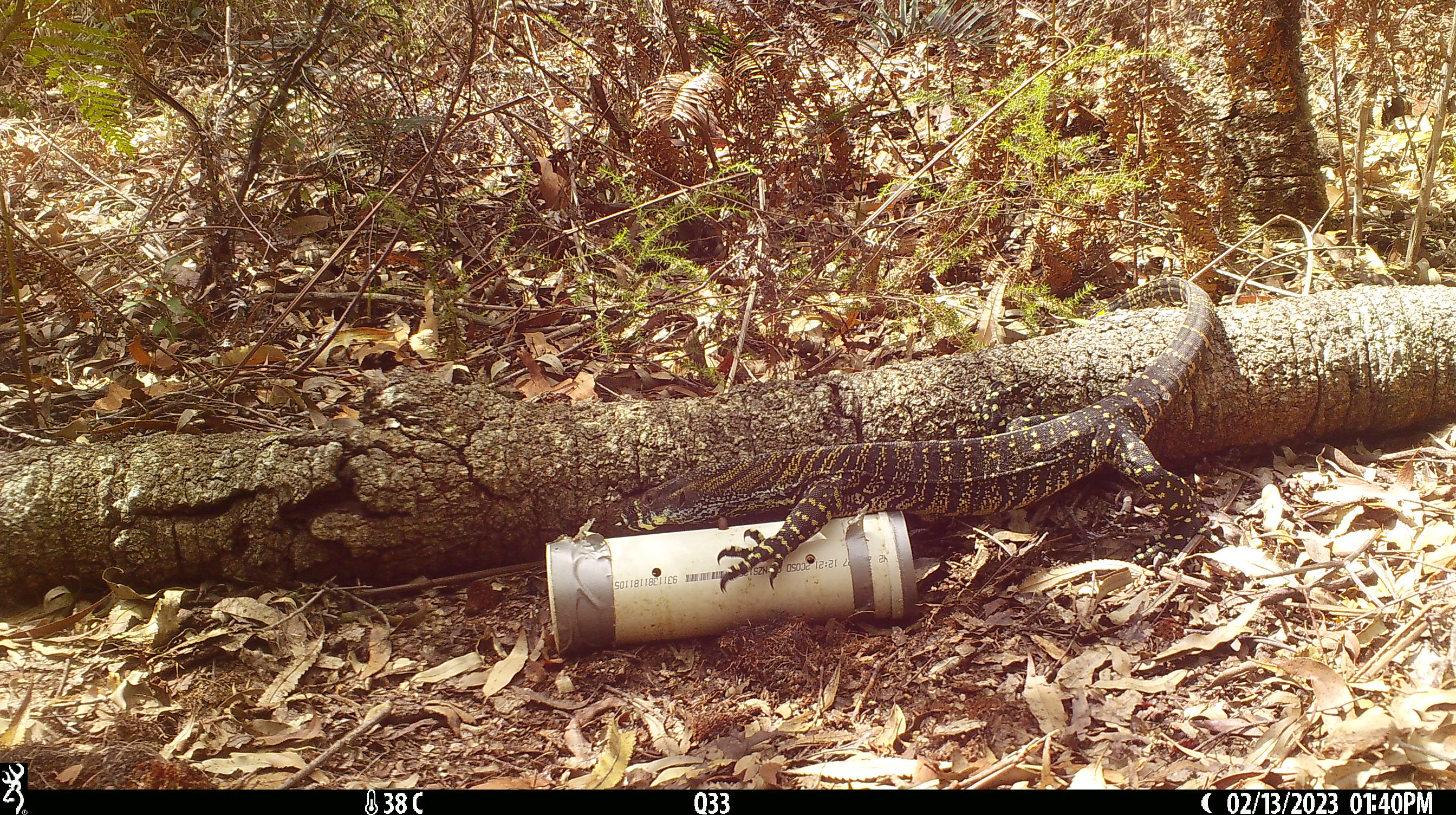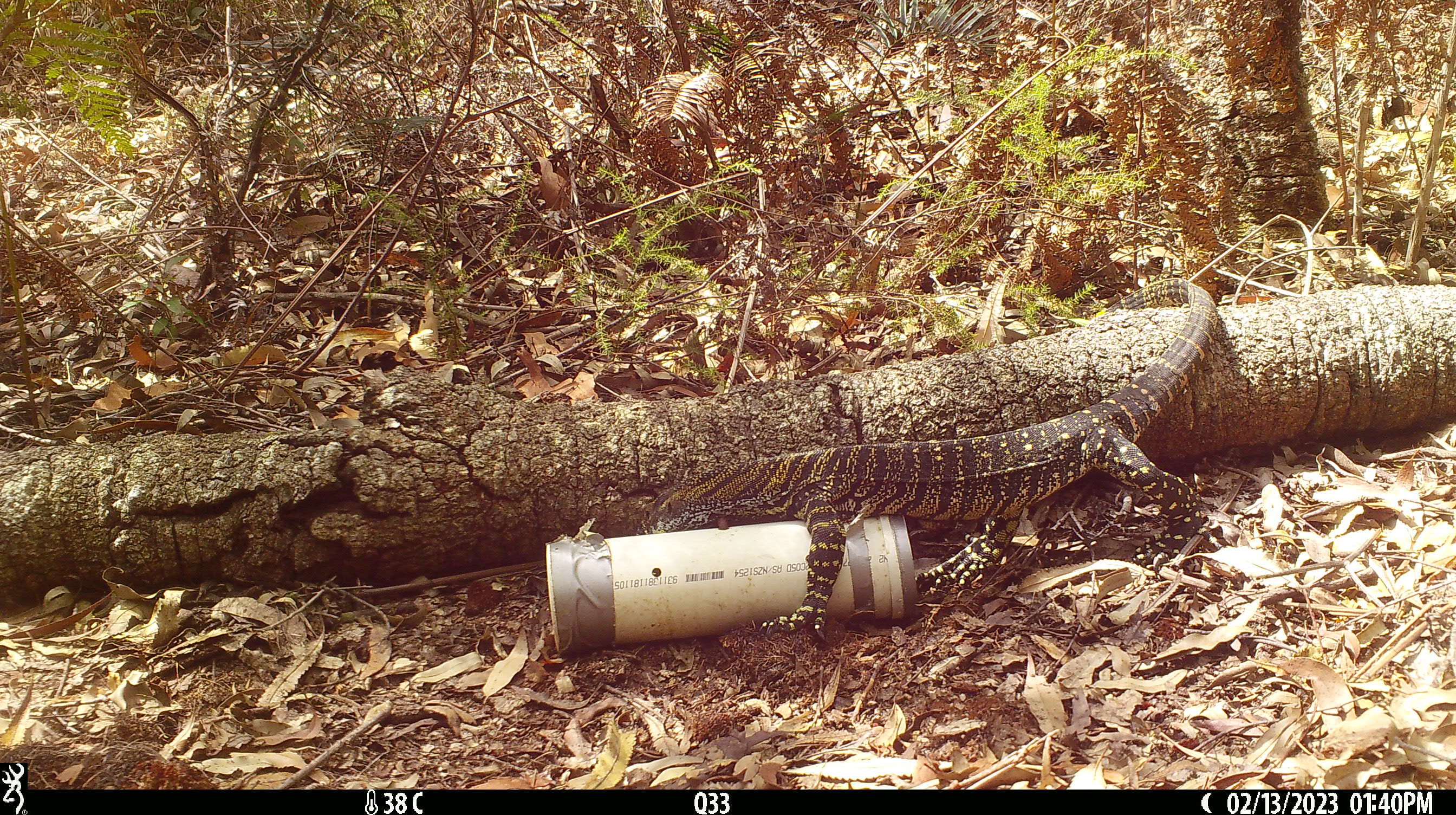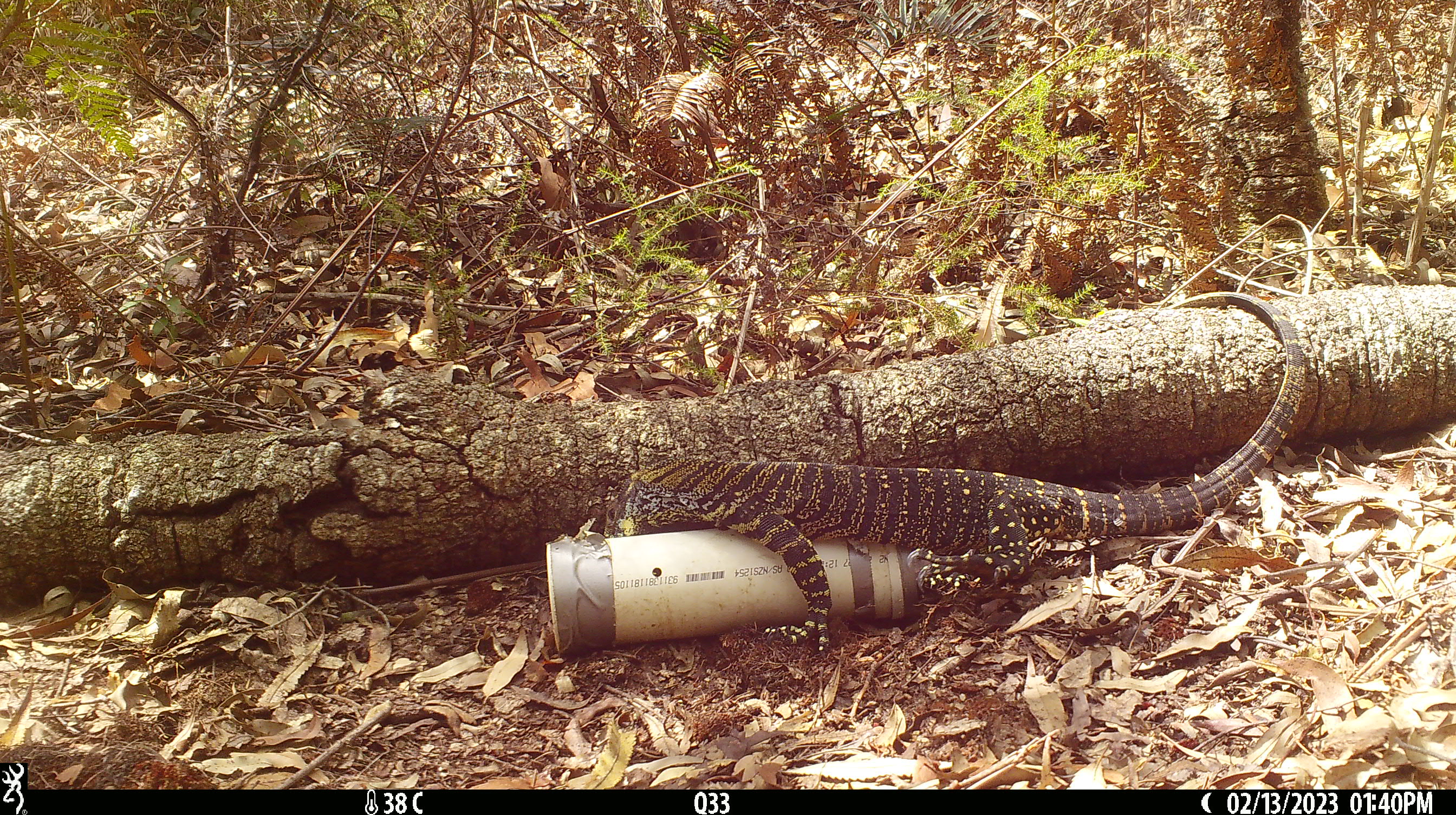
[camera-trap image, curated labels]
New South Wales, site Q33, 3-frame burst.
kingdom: Animalia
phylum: Chordata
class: Reptilia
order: Squamata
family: Varanidae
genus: Varanus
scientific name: Varanus varius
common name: lace monitor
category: goanna